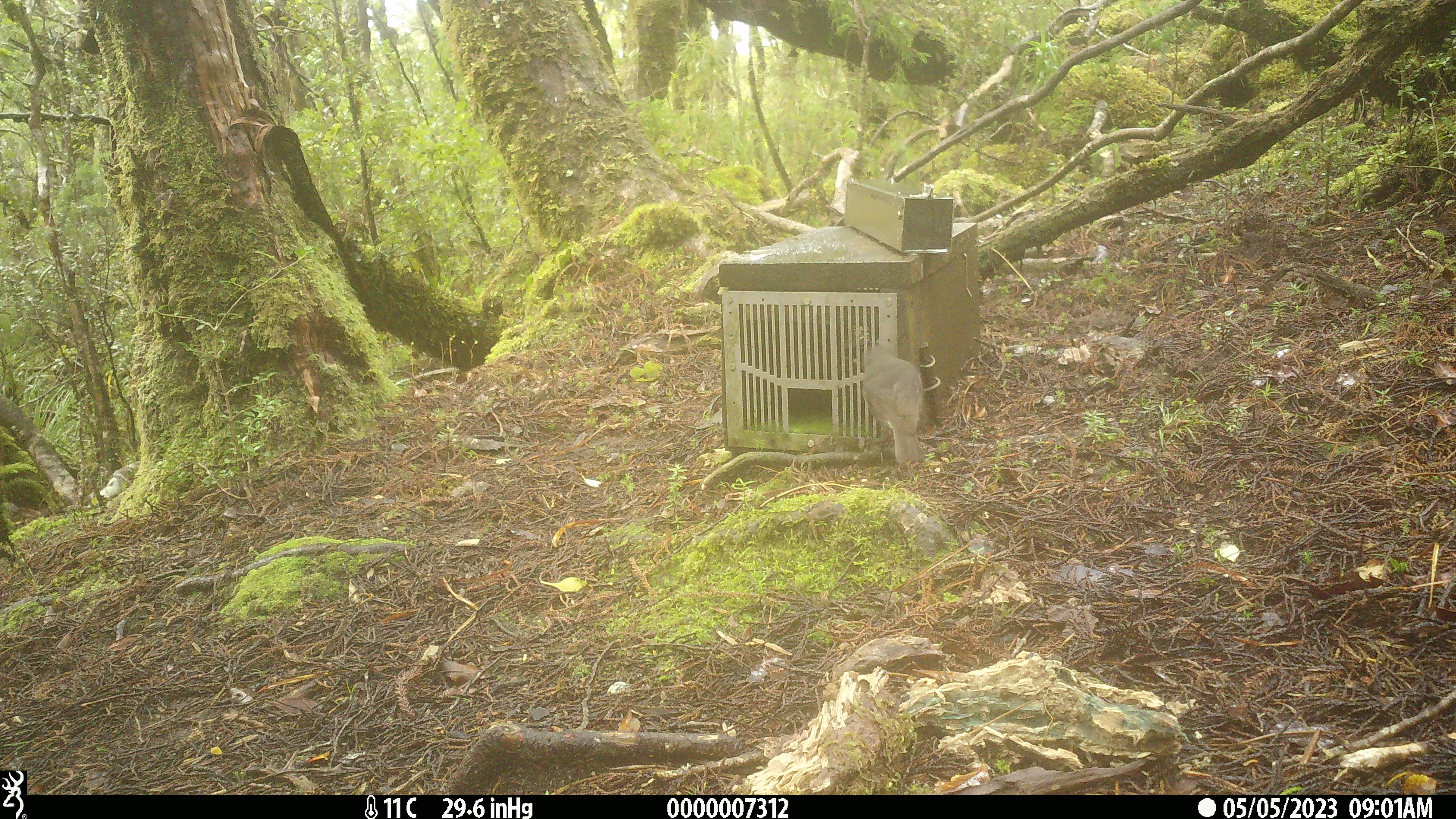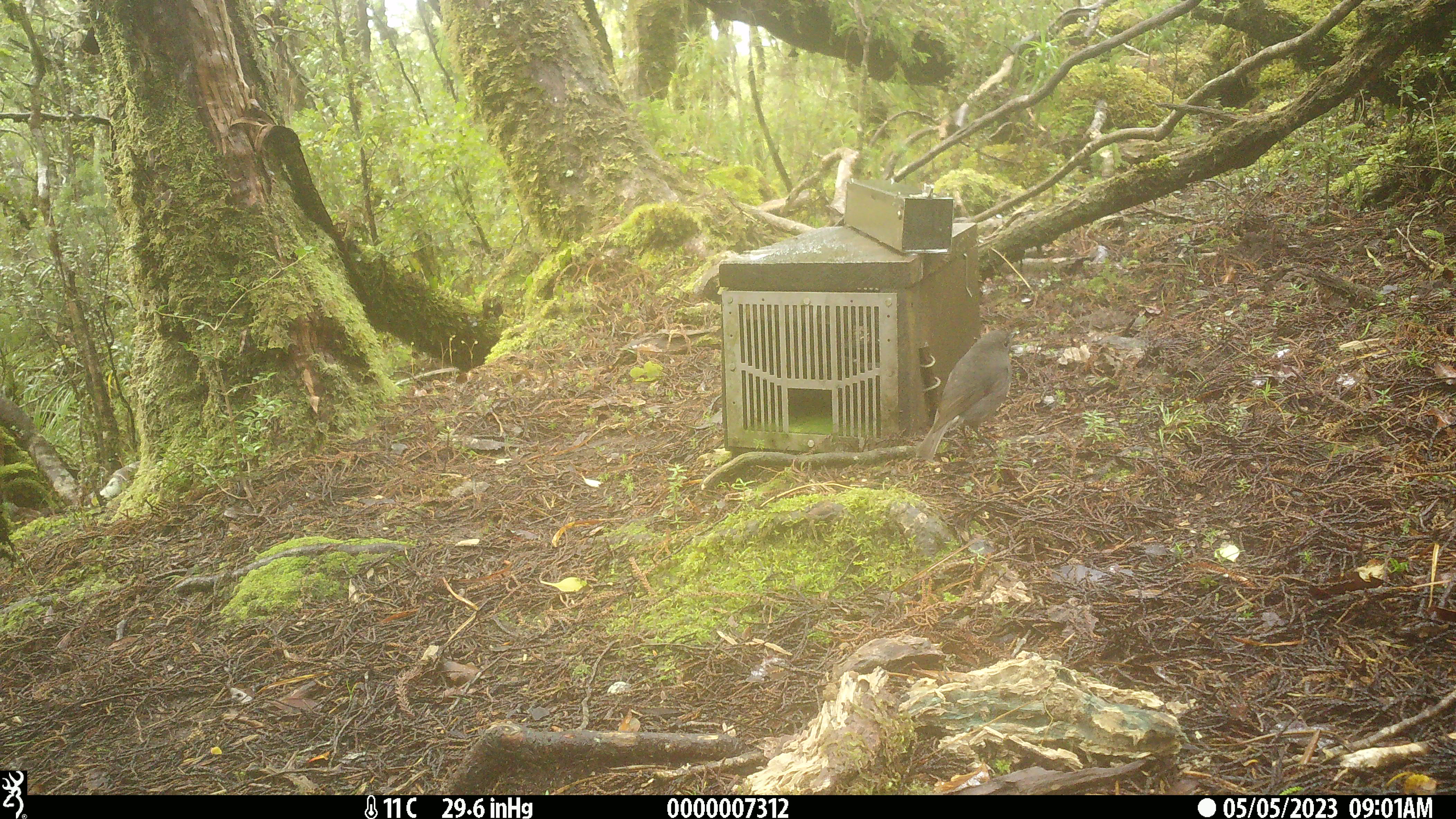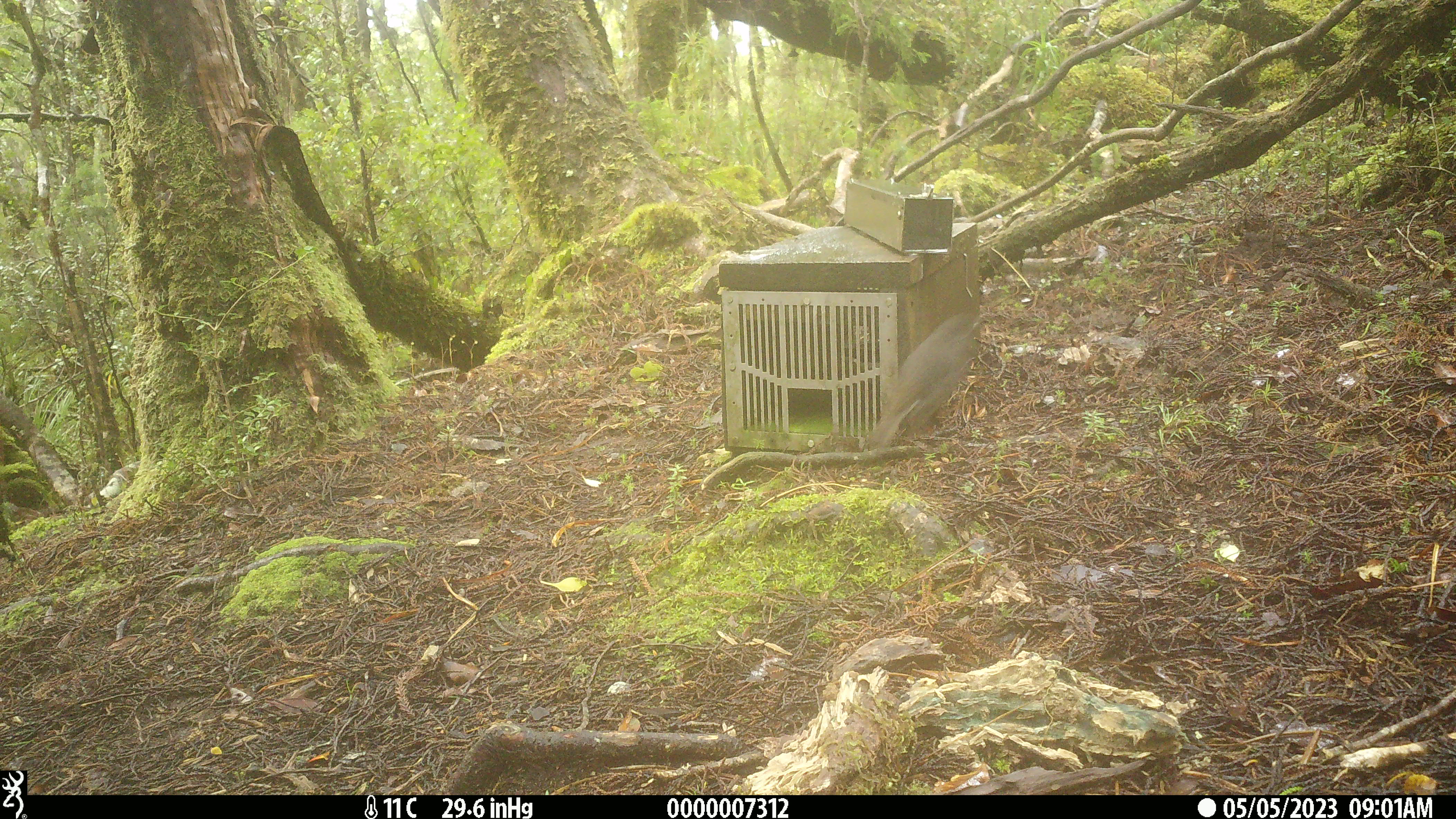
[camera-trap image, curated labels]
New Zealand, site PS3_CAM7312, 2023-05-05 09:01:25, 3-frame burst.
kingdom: Animalia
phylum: Chordata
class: Aves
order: Passeriformes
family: Petroicidae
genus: Petroica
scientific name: Petroica australis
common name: new zealand robin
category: robin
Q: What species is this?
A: Robin (new zealand robin) (Petroica australis).